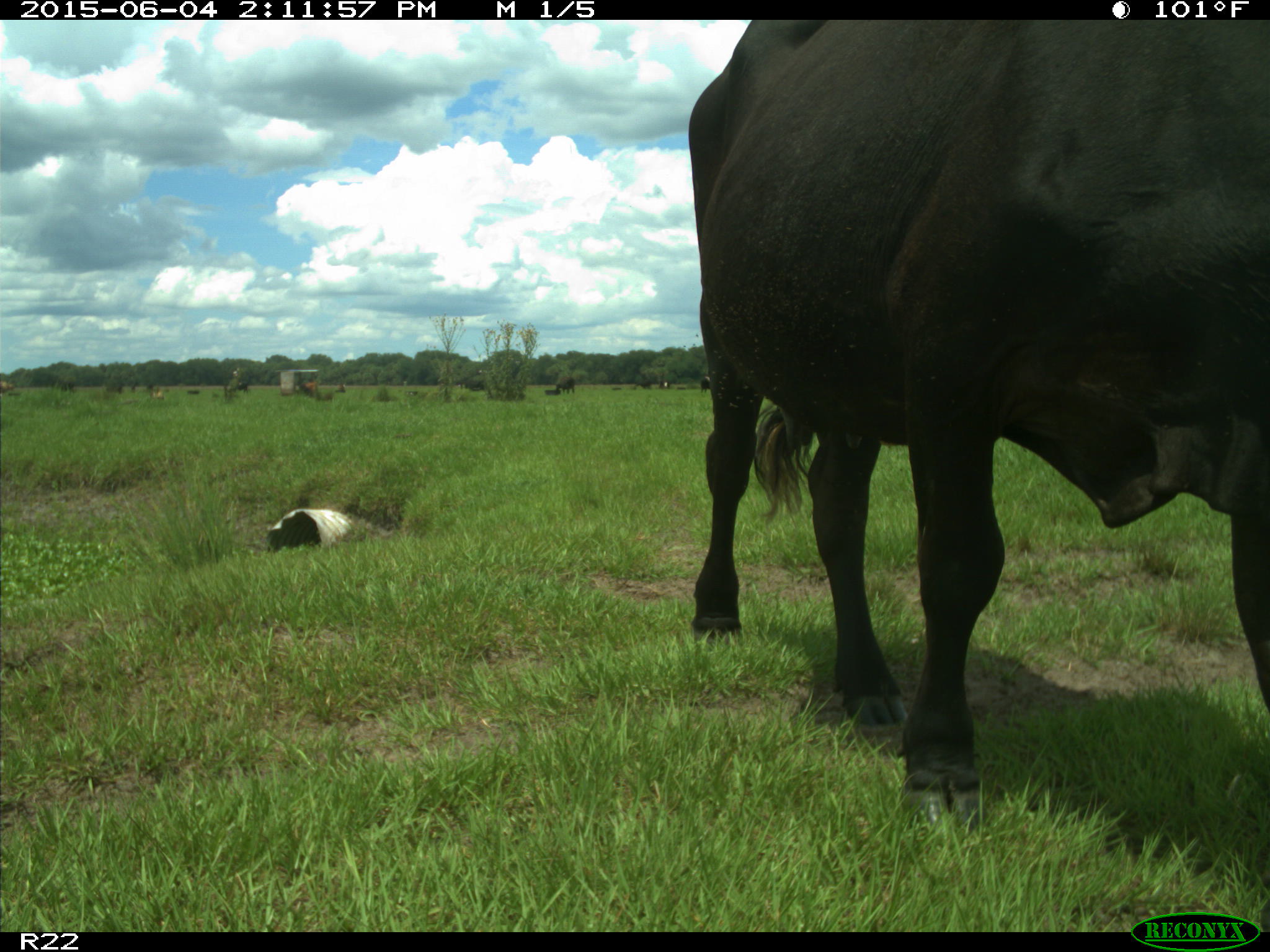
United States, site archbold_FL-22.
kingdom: Animalia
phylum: Chordata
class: Mammalia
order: Artiodactyla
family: Bovidae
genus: Bos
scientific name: Bos taurus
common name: domestic cow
Bos taurus (domestic cow).